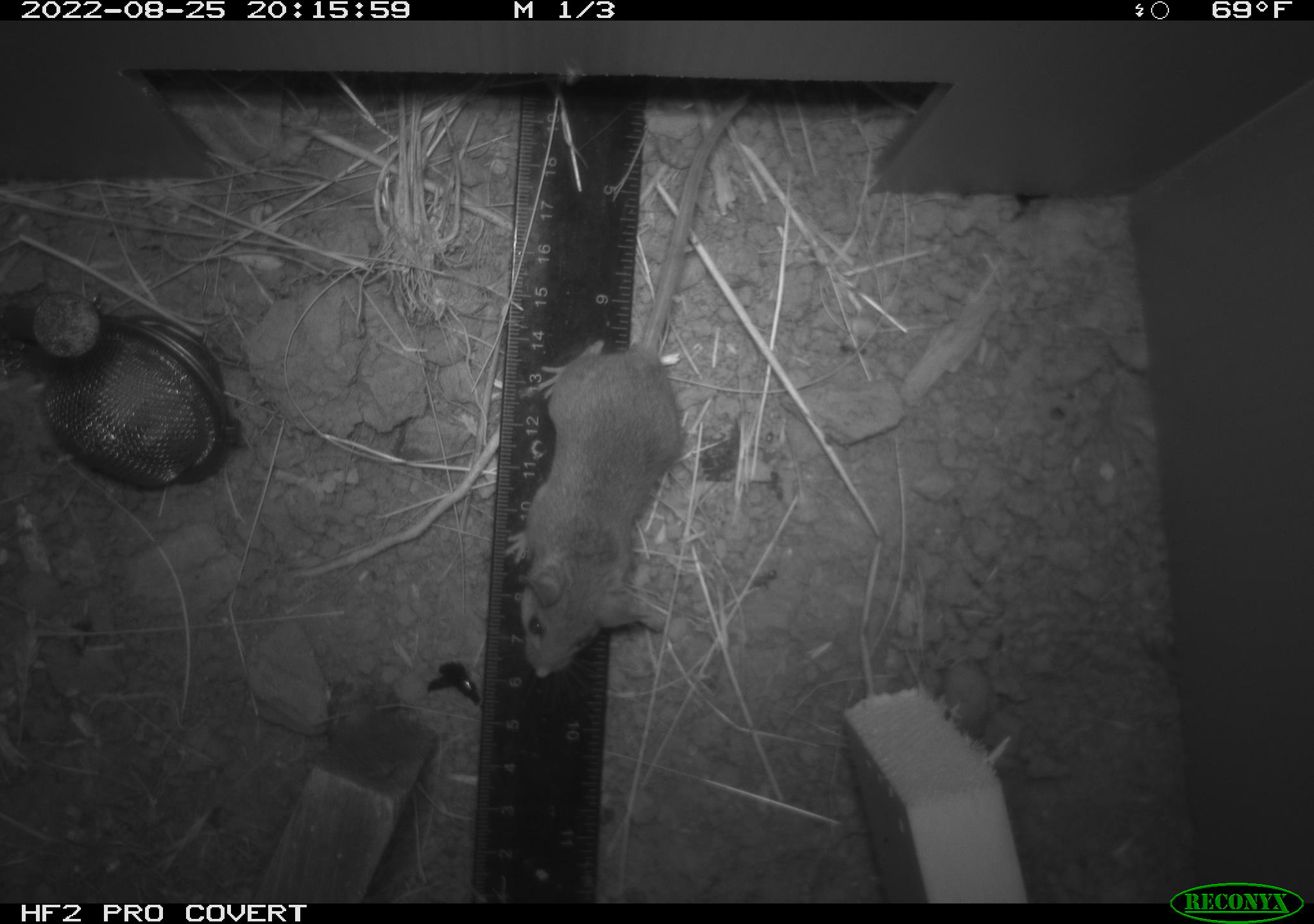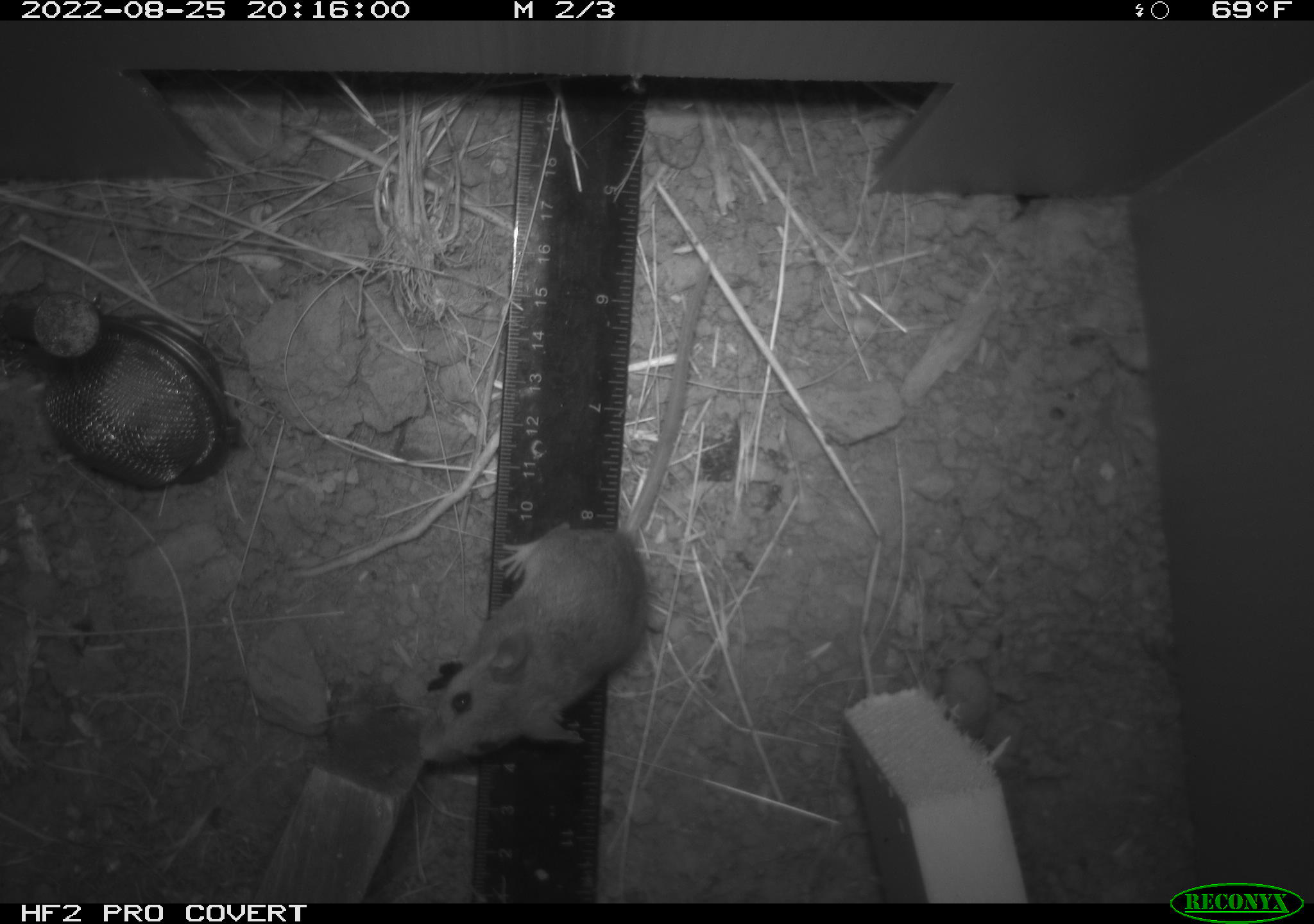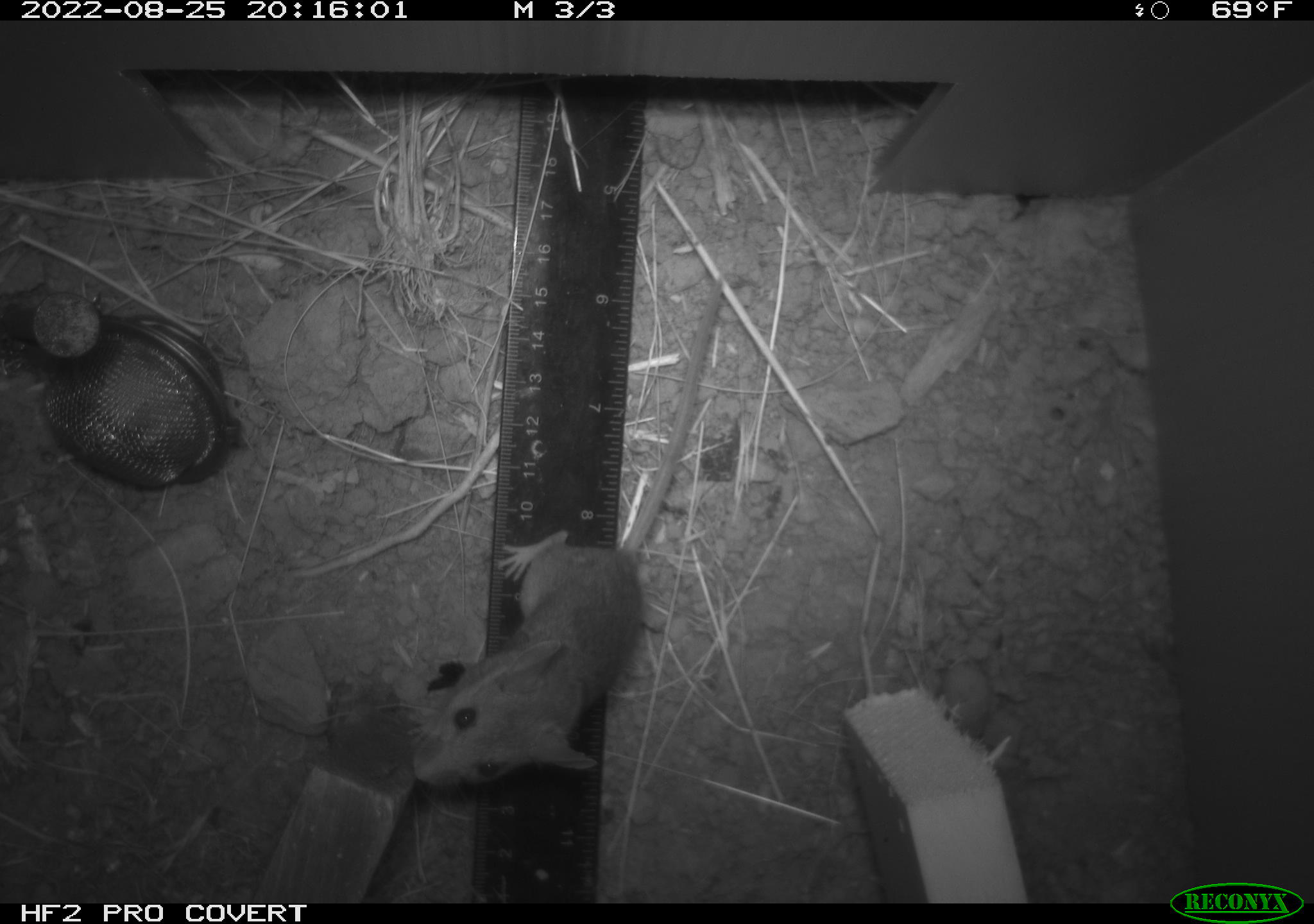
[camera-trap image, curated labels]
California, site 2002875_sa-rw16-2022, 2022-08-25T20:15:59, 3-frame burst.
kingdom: Animalia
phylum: Chordata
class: Mammalia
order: Rodentia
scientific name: Rodentia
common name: rodent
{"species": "rodent (Rodentia)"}